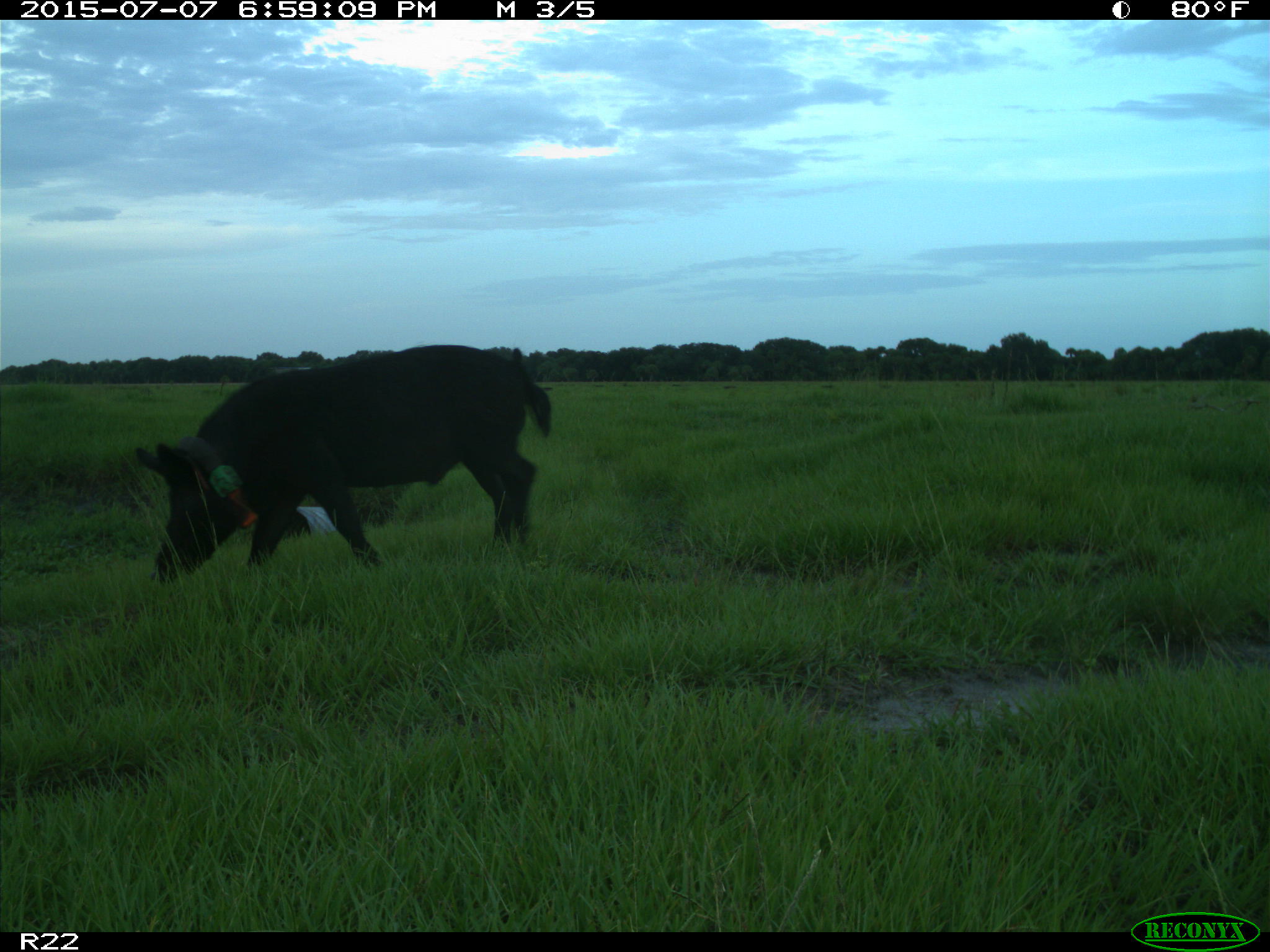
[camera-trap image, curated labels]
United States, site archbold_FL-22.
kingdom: Animalia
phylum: Chordata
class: Mammalia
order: Artiodactyla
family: Bovidae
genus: Bos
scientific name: Bos taurus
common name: domestic cow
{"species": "Bos taurus (domestic cow)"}